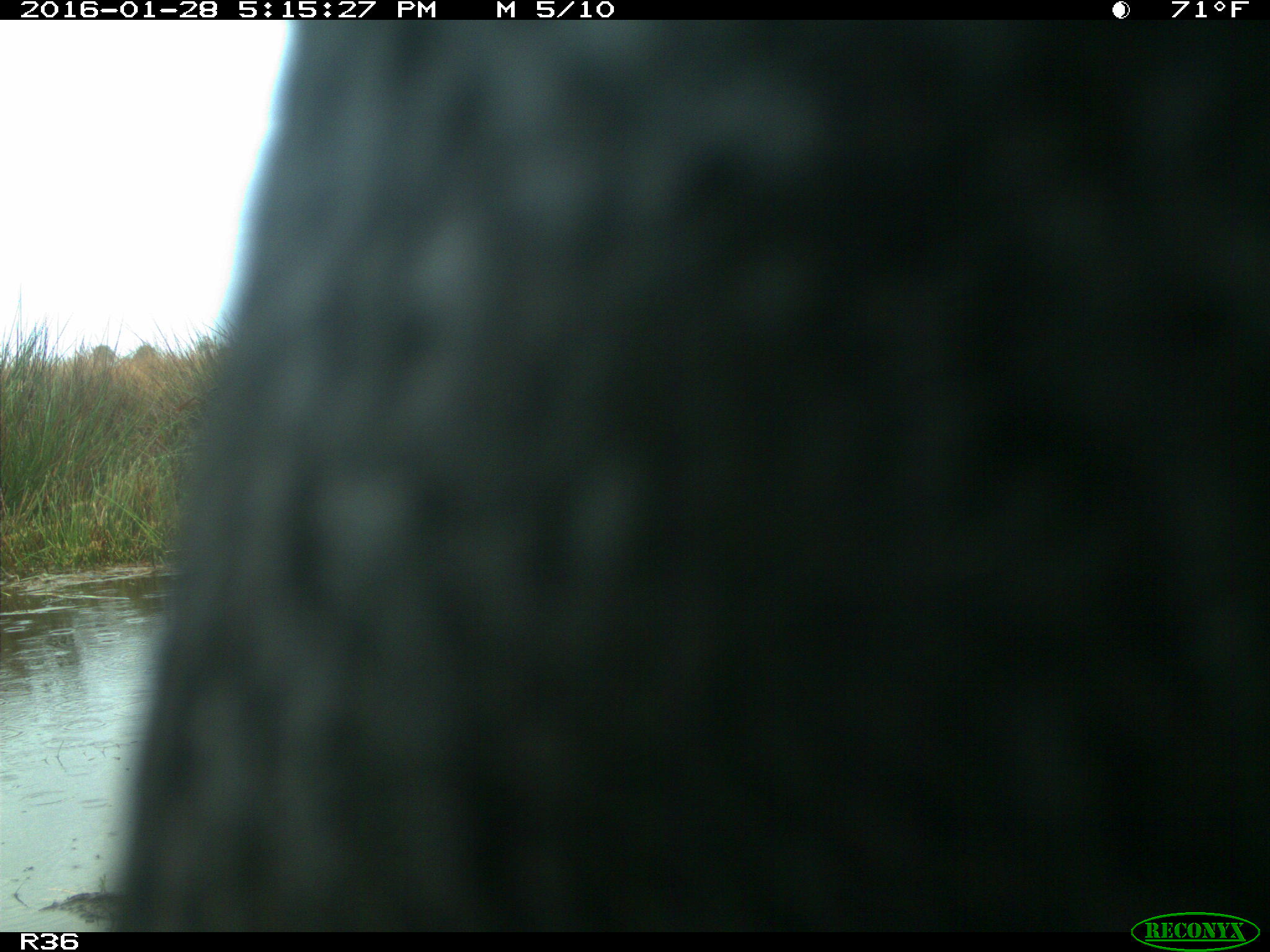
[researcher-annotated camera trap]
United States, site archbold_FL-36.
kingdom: Animalia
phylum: Chordata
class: Mammalia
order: Artiodactyla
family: Bovidae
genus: Bos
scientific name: Bos taurus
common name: domestic cow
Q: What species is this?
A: Bos taurus (domestic cow).